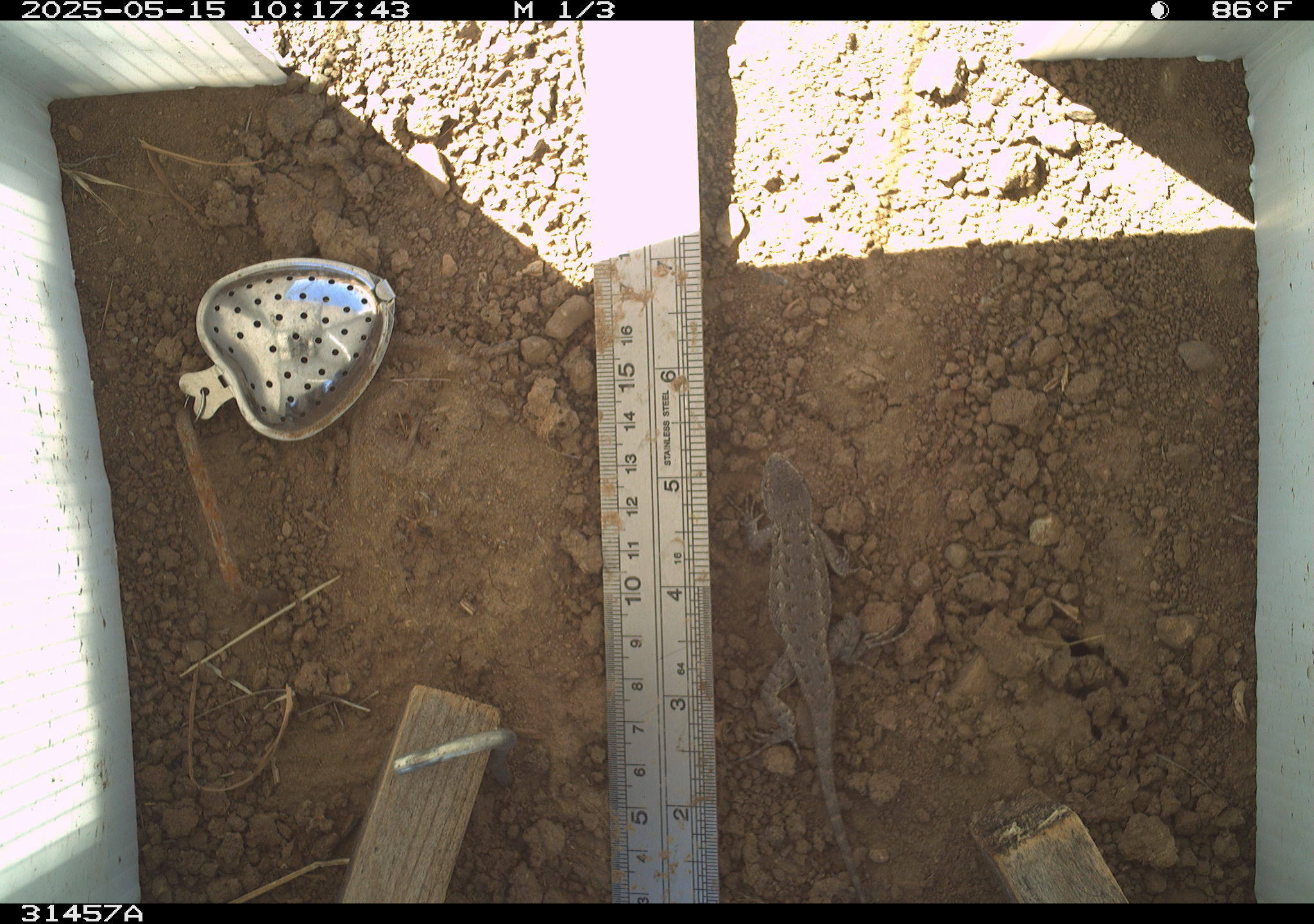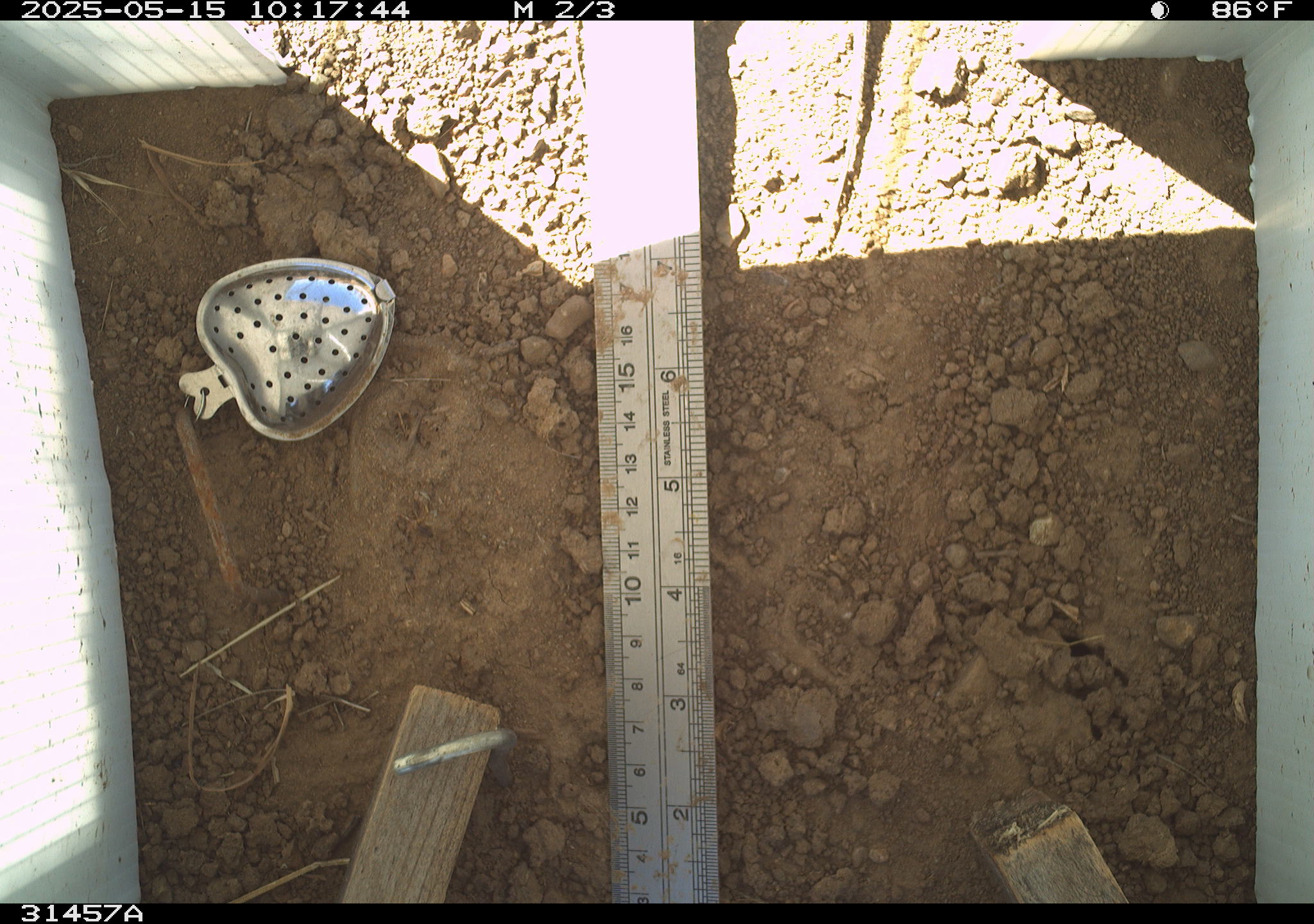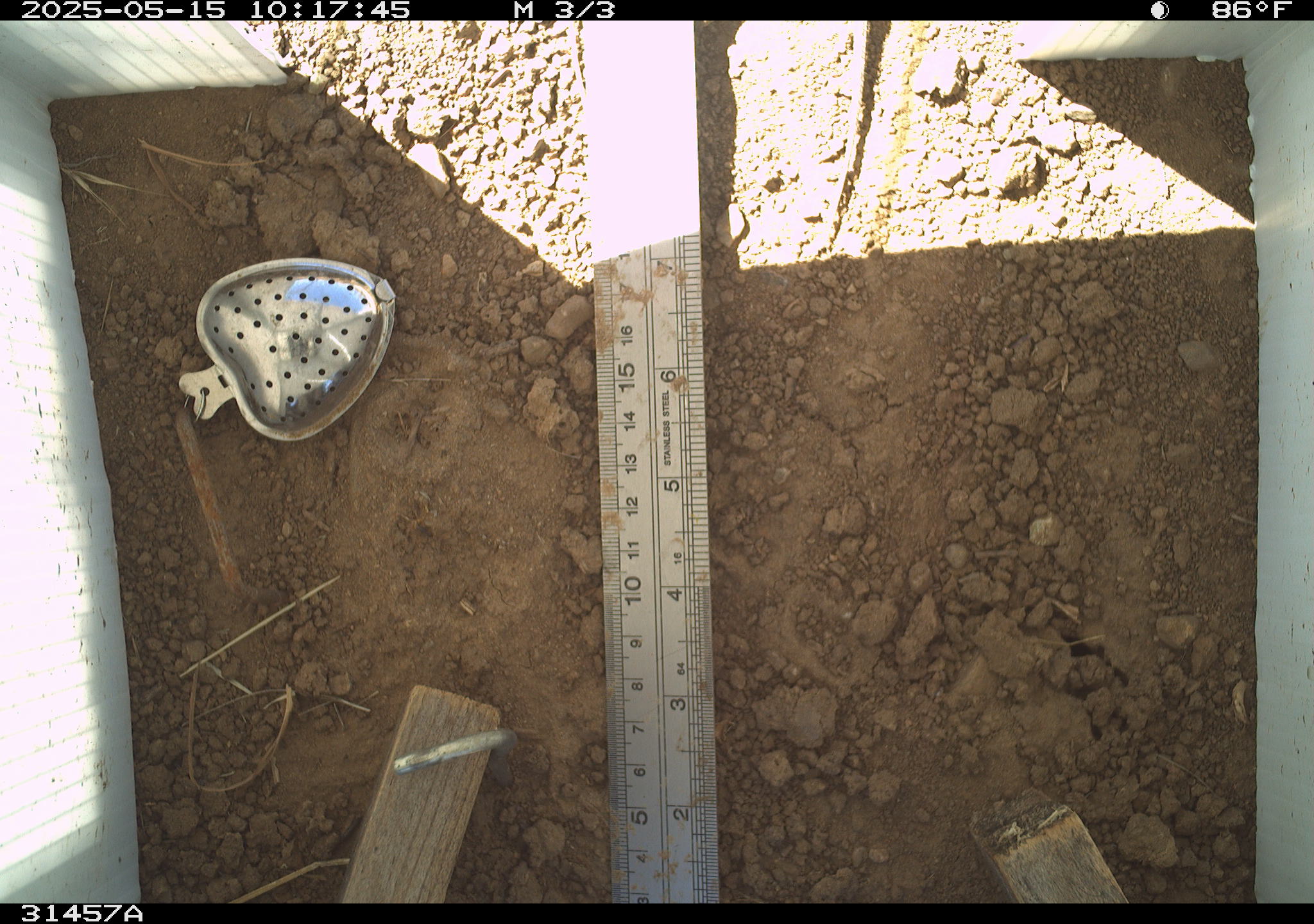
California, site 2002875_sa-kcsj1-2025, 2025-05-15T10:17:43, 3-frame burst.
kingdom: Animalia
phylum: Chordata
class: Reptilia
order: Squamata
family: Phrynosomatidae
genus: Sceloporus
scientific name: Sceloporus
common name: spiny lizards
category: sceloporus species